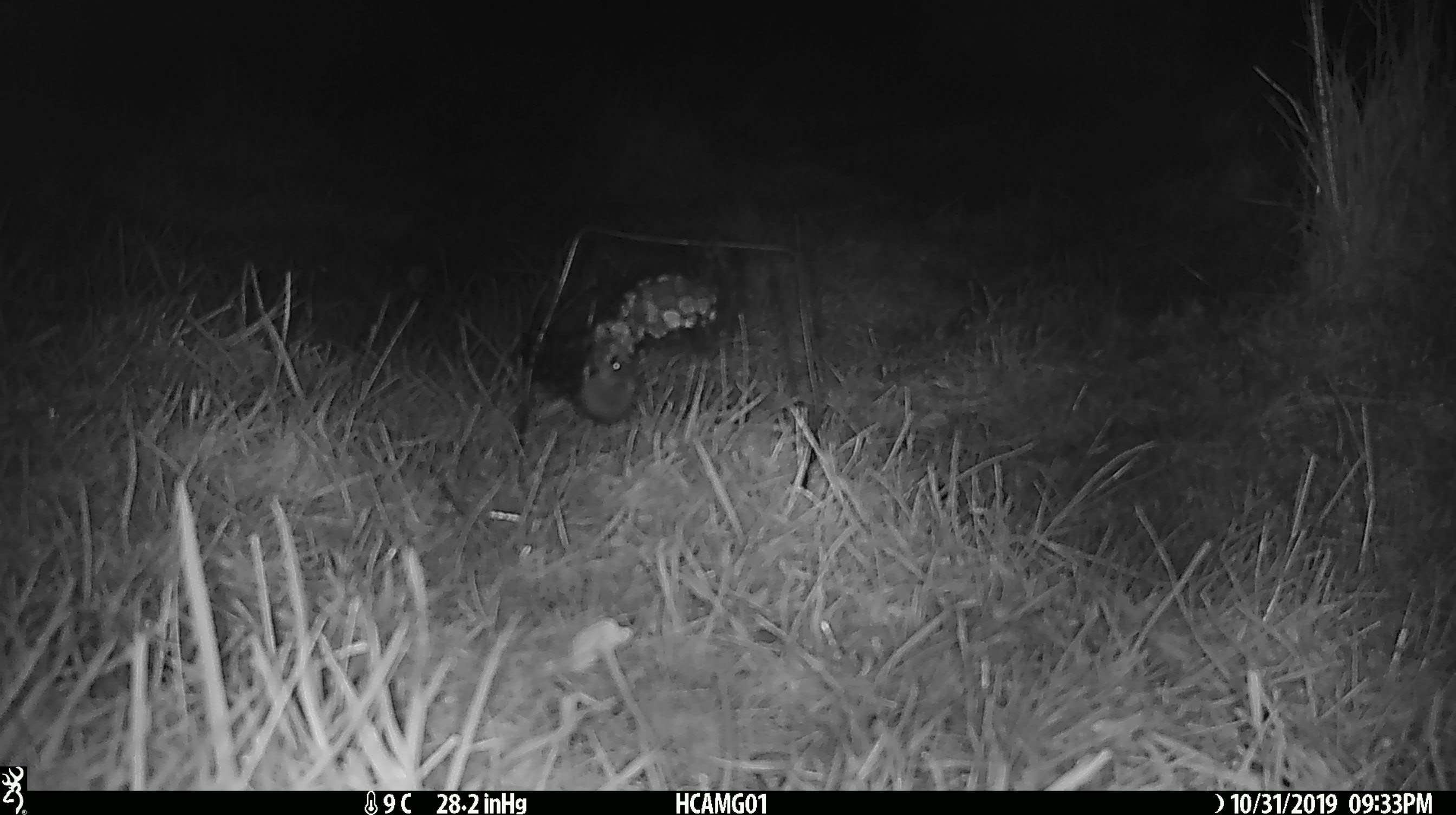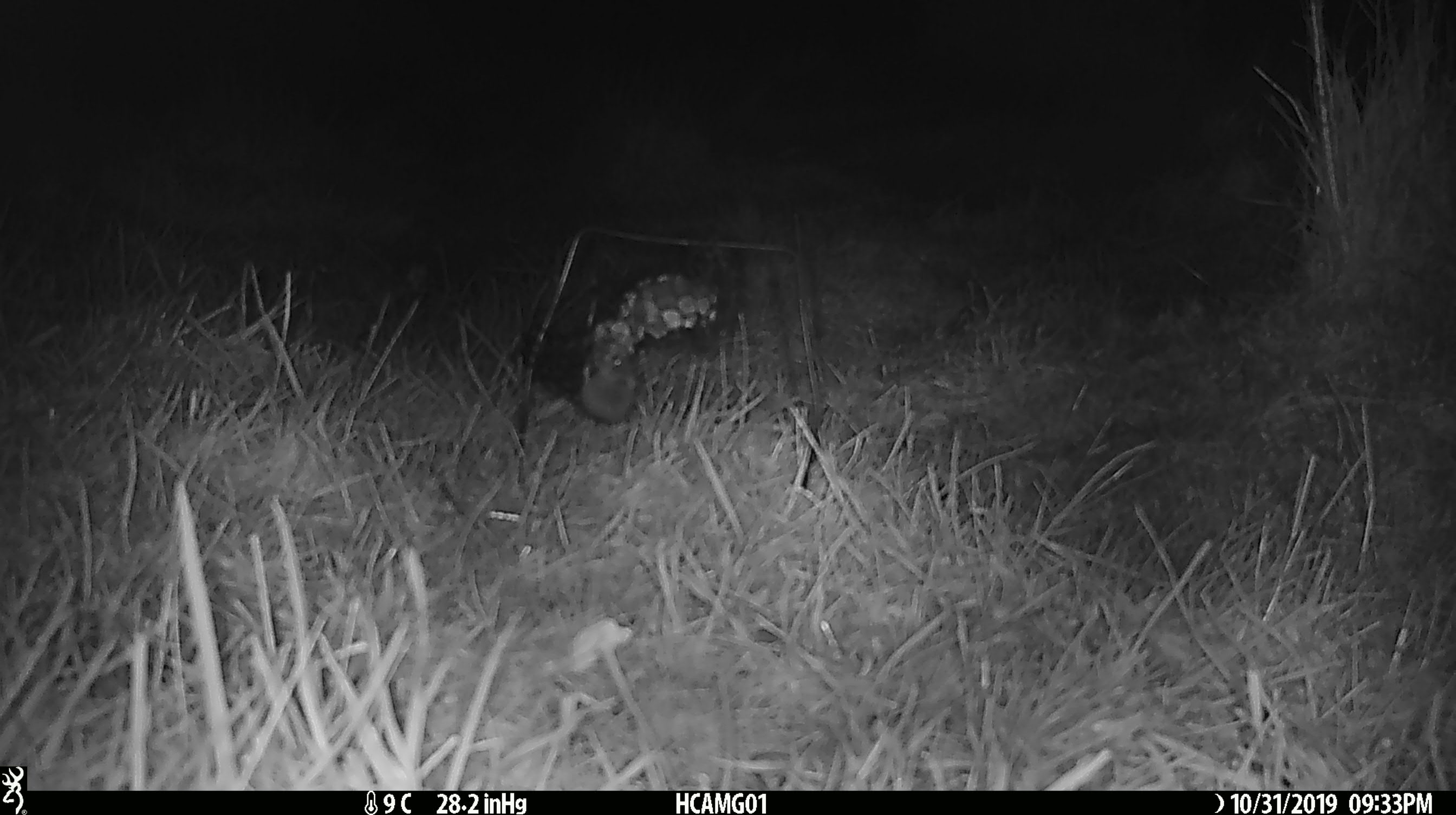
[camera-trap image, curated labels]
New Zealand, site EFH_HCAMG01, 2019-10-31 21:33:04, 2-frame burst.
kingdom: Animalia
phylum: Chordata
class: Mammalia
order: Rodentia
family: Muridae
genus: Mus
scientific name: Mus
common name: mouse